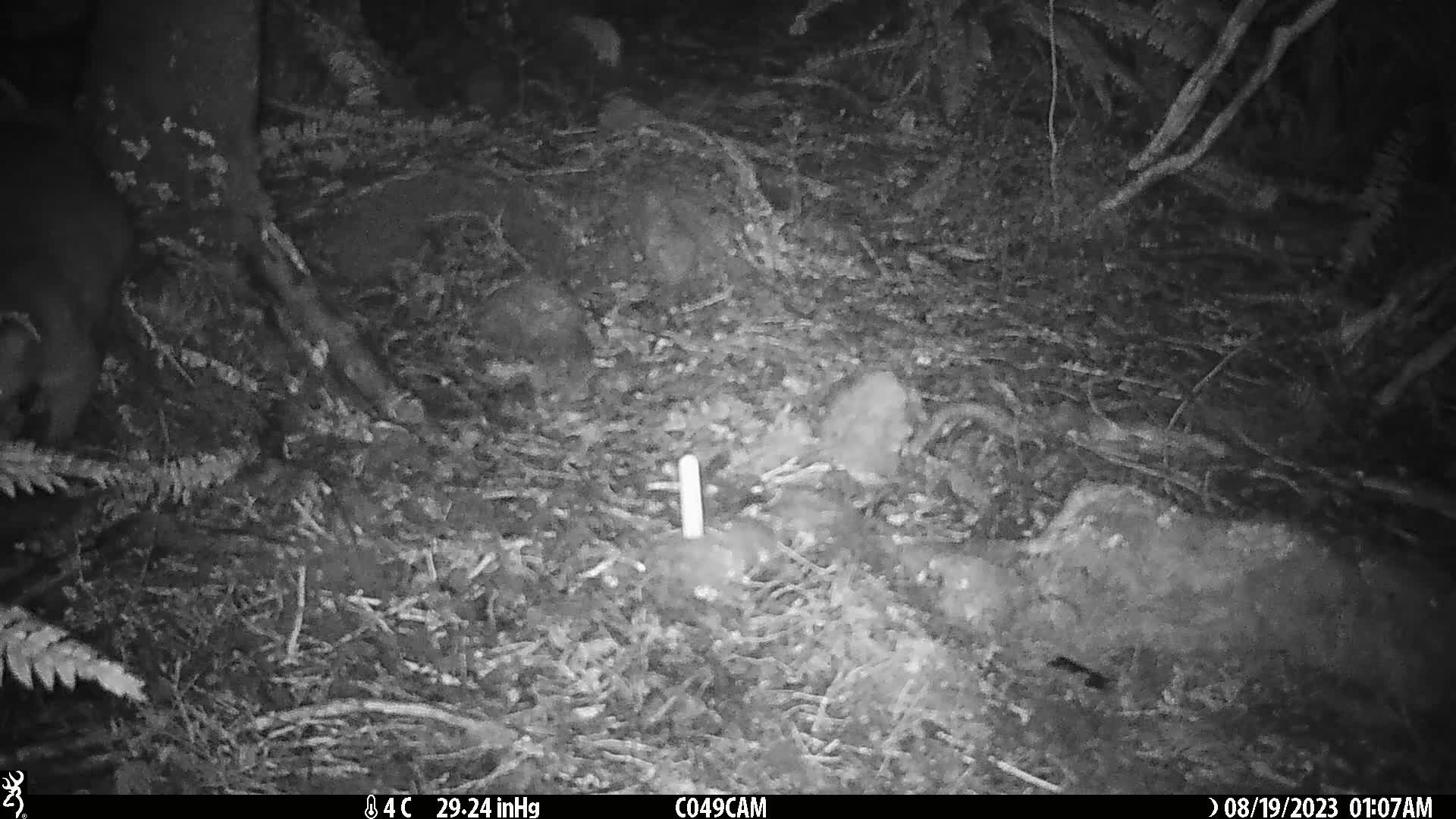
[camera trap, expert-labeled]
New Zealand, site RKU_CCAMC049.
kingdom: Animalia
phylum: Chordata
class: Mammalia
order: Diprotodontia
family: Phalangeridae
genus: Trichosurus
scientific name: Trichosurus vulpecula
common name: common brushtail possum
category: possum